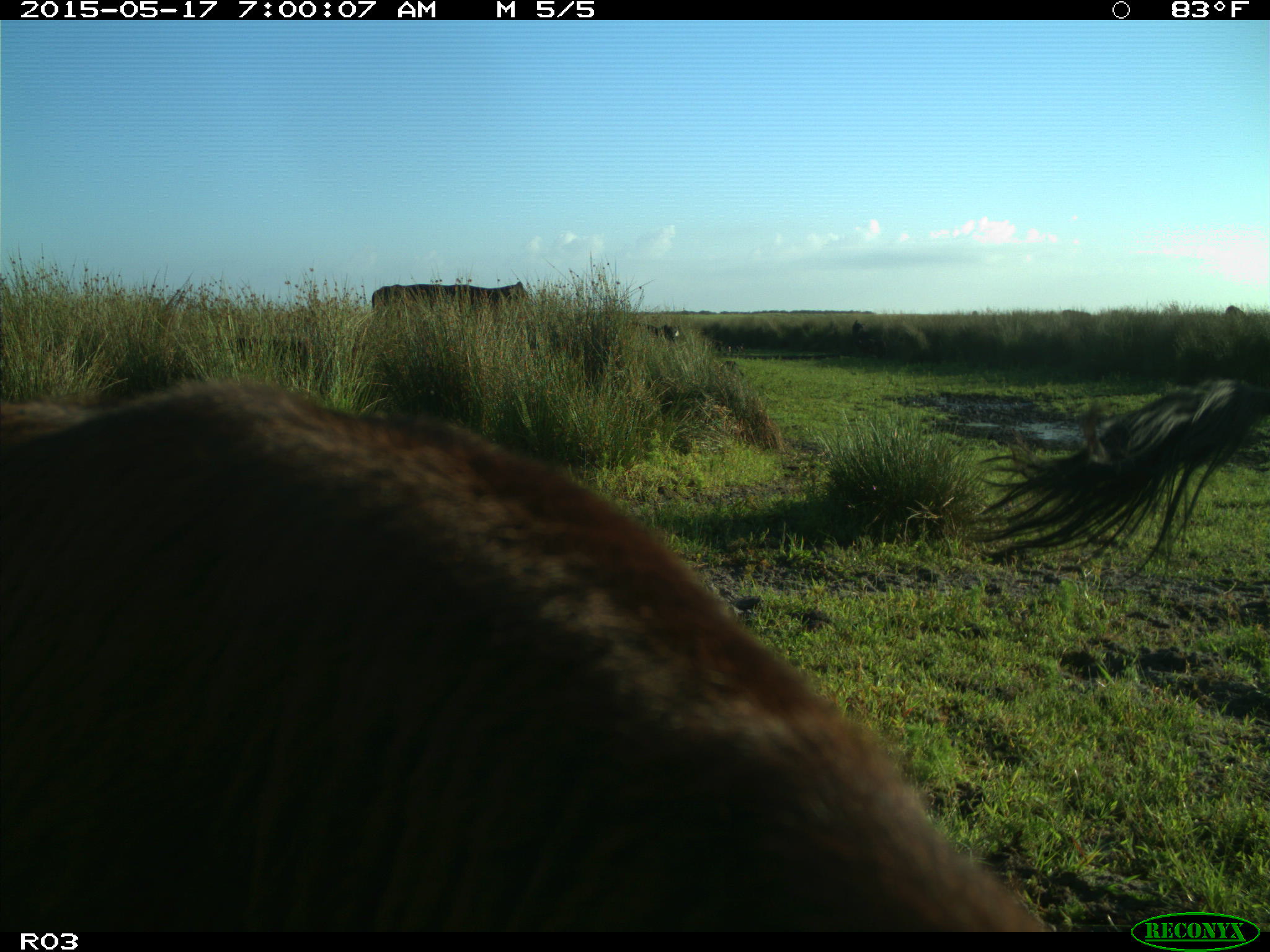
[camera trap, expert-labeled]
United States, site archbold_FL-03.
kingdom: Animalia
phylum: Chordata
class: Mammalia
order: Artiodactyla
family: Bovidae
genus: Bos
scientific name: Bos taurus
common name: domestic cow